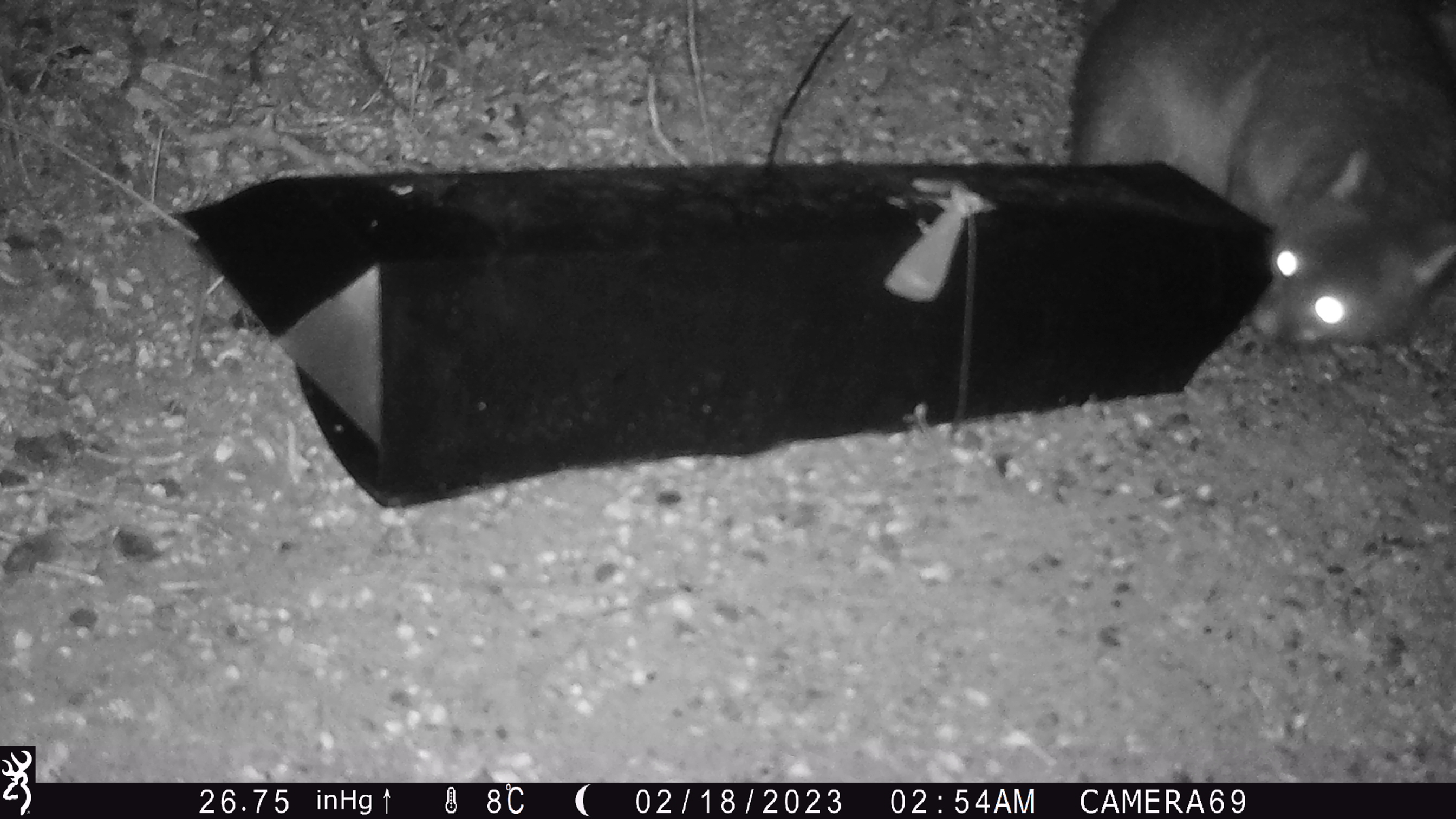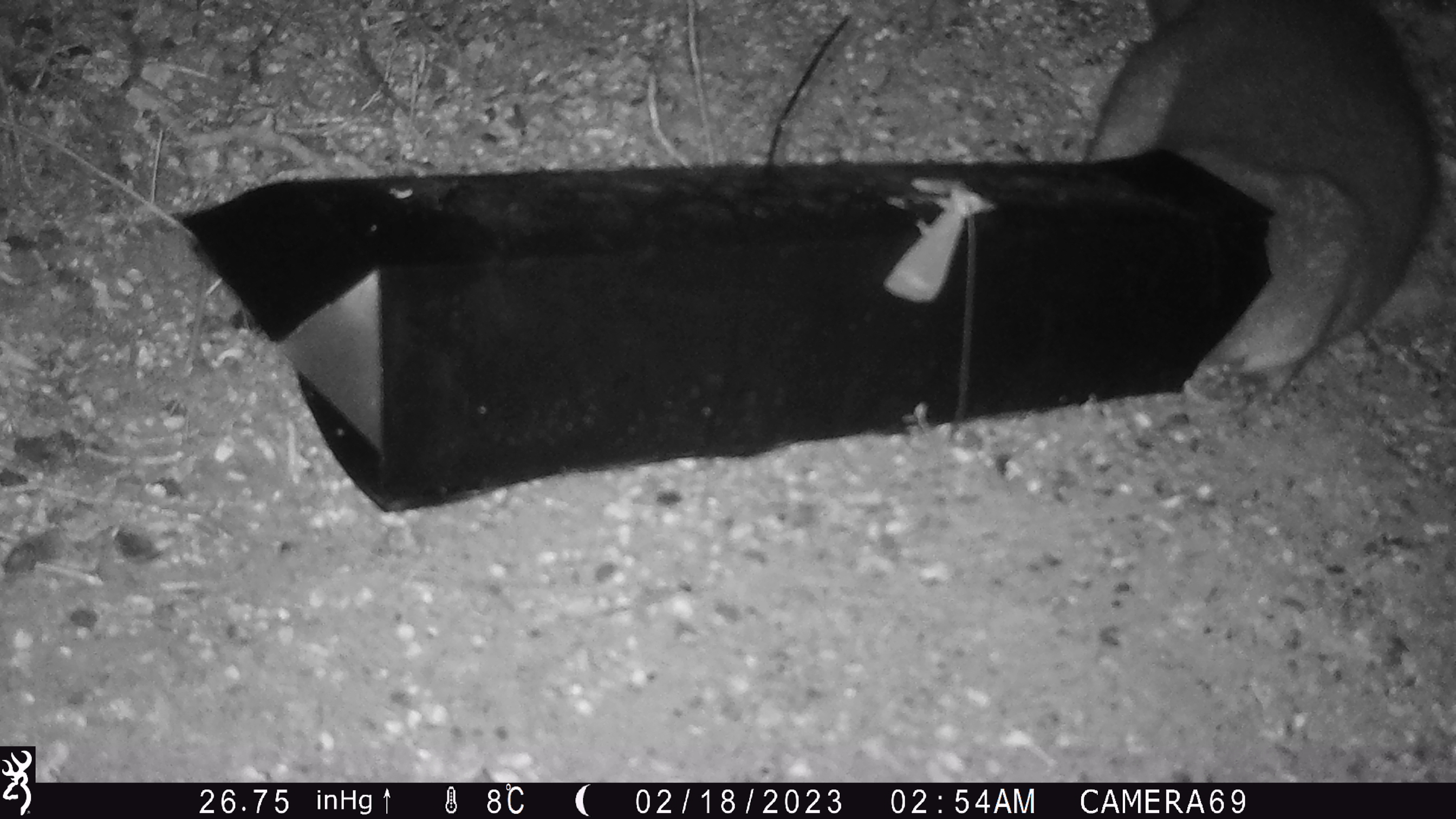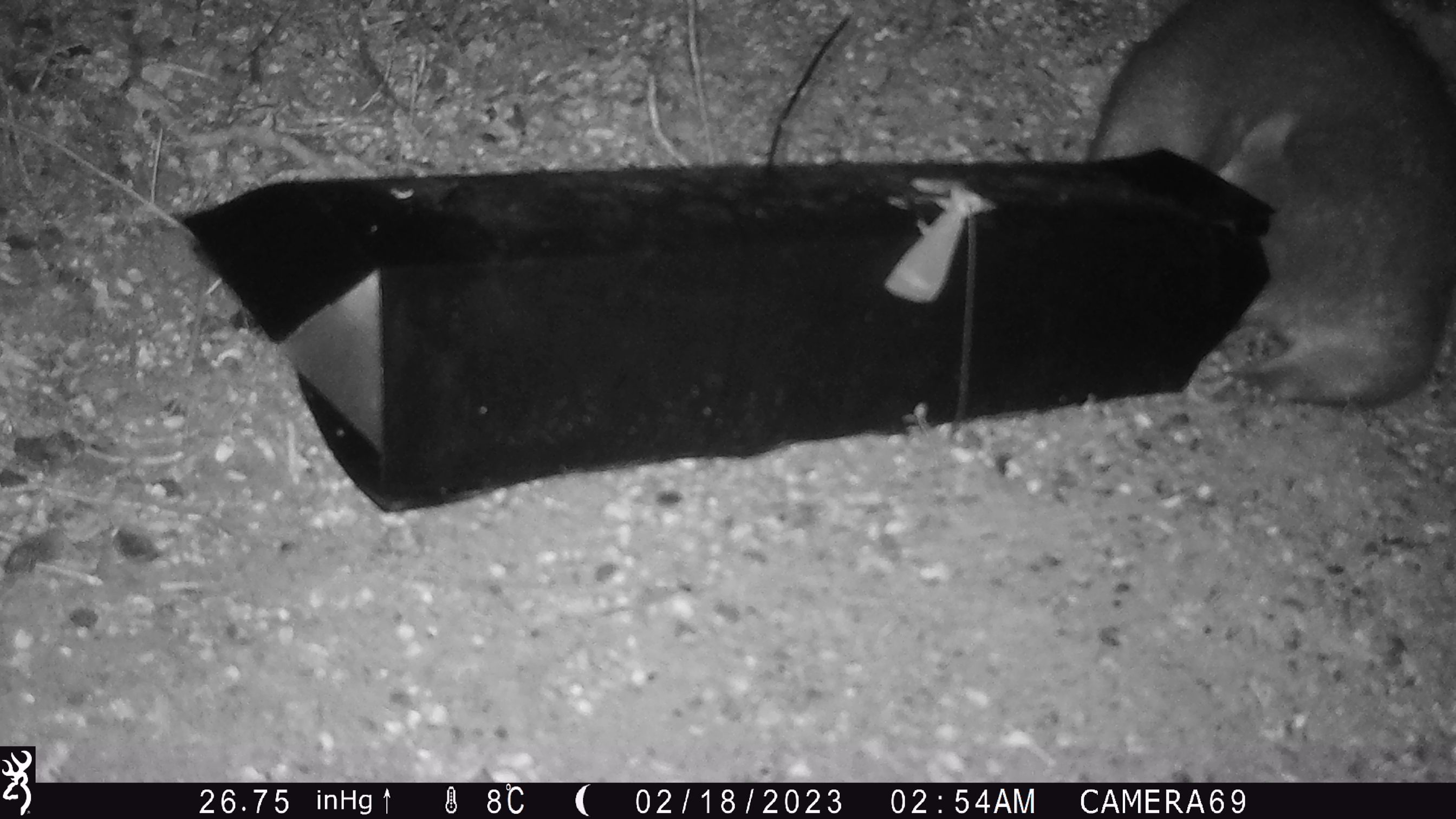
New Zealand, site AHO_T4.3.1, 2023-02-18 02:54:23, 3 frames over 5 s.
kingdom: Animalia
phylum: Chordata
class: Mammalia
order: Carnivora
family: Mustelidae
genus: Mustela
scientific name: Mustela erminea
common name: stoat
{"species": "stoat (Mustela erminea)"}